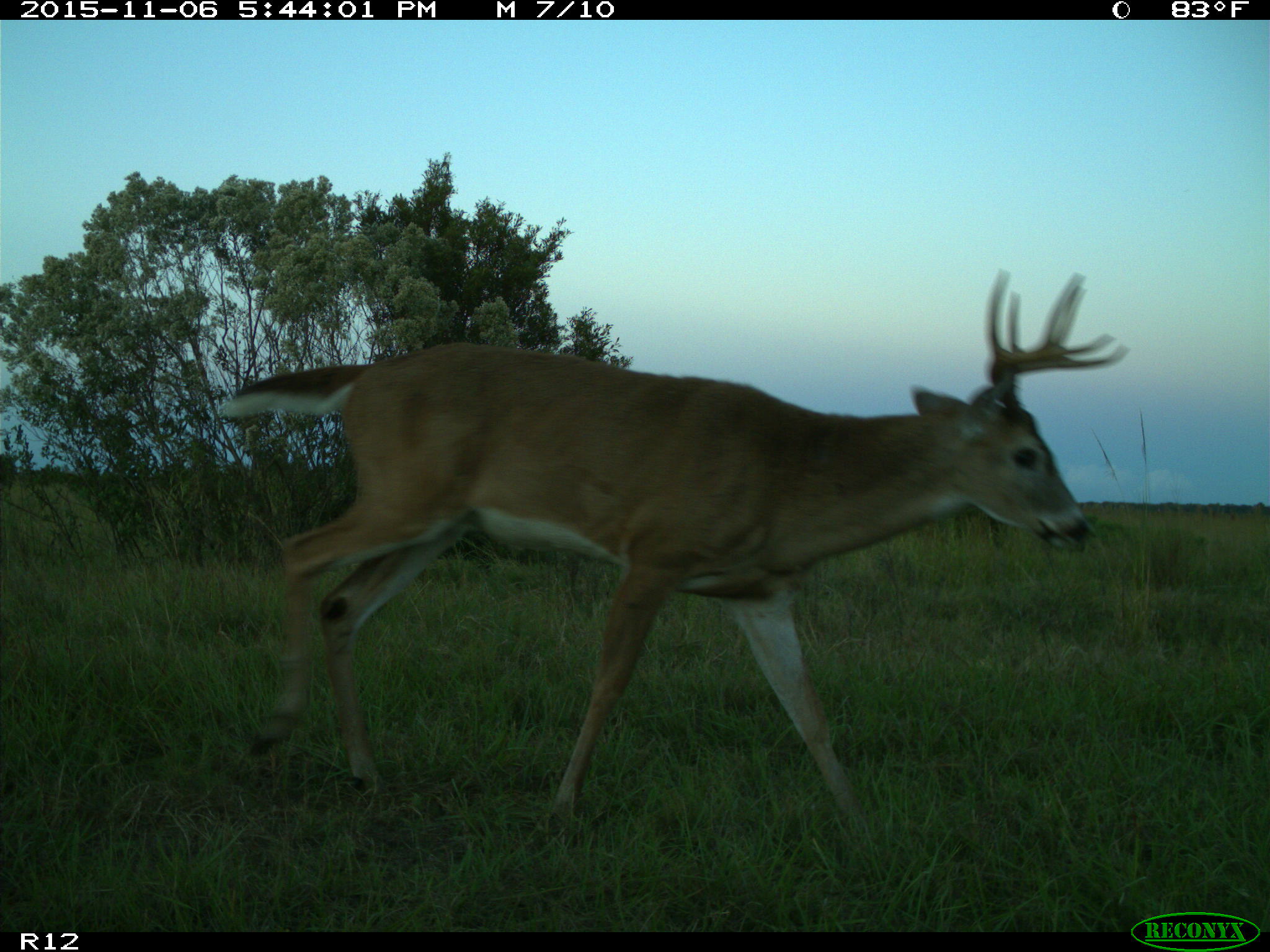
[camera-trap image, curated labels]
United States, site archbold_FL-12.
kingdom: Animalia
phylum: Chordata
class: Mammalia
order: Artiodactyla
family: Cervidae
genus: Odocoileus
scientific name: Odocoileus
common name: deer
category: unidentified deer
Unidentified deer (deer) (Odocoileus).